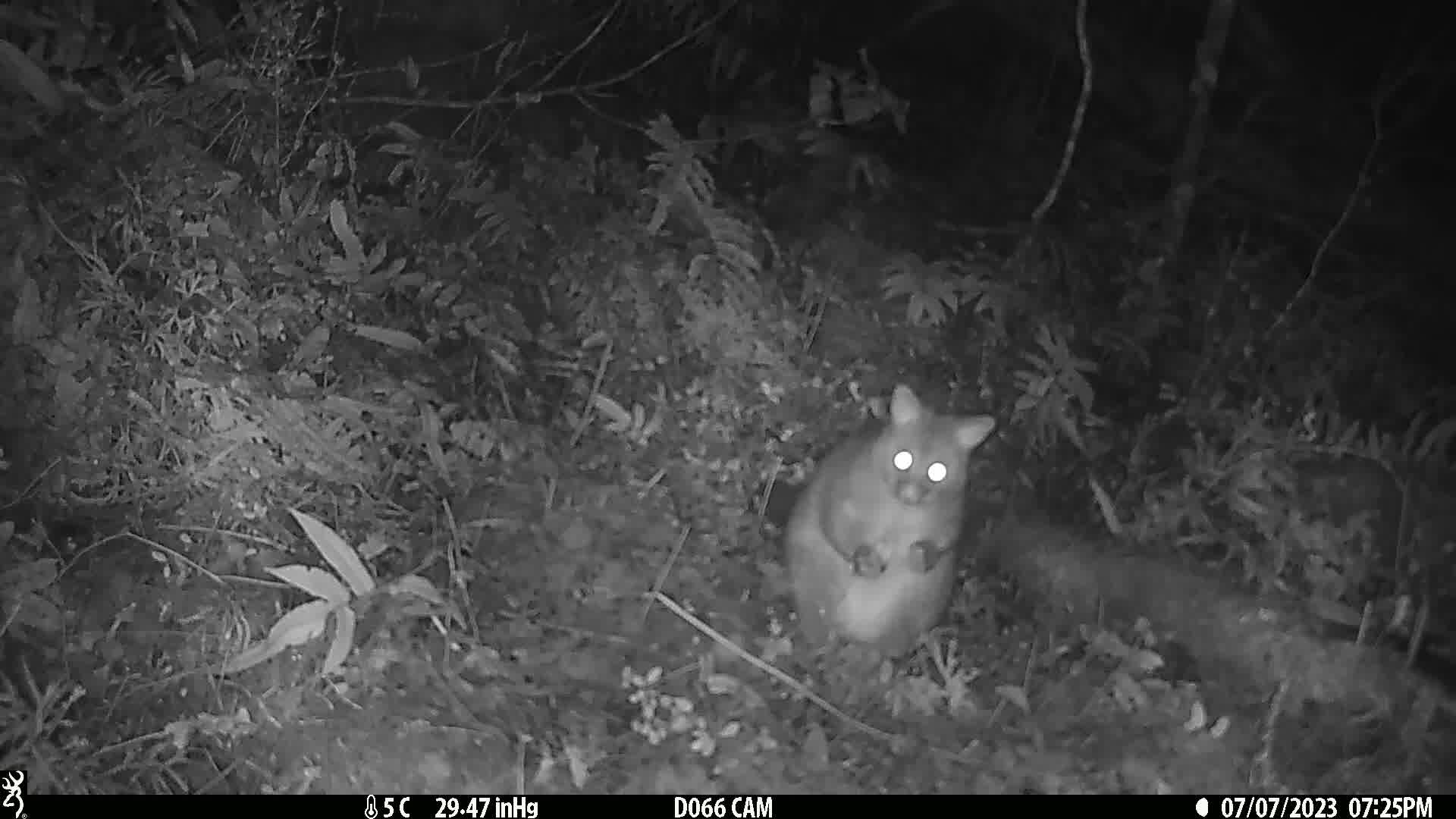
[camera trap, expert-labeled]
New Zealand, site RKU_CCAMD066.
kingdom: Animalia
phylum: Chordata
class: Mammalia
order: Diprotodontia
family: Phalangeridae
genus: Trichosurus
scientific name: Trichosurus vulpecula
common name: common brushtail possum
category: possum